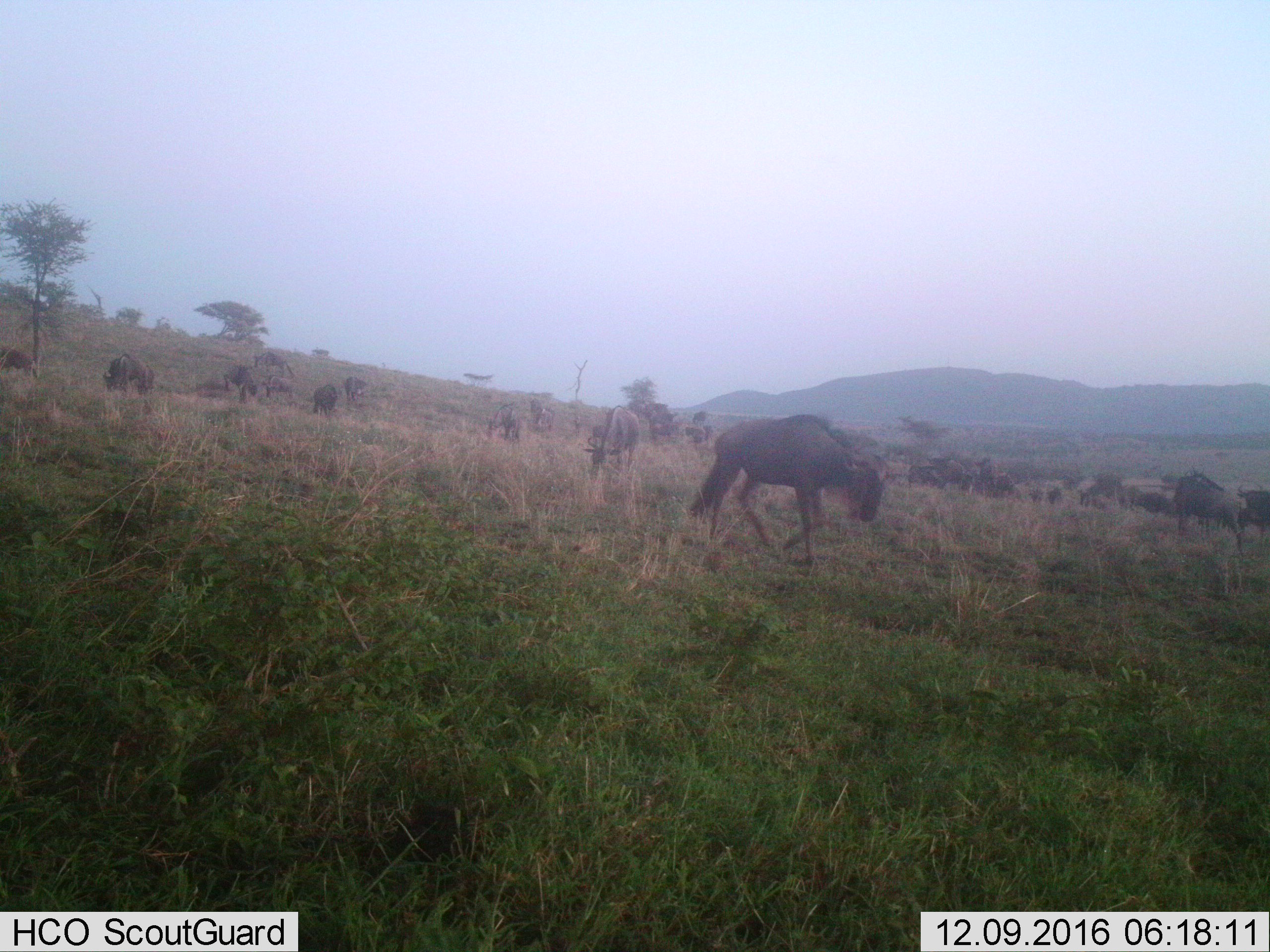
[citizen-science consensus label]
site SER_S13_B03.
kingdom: Animalia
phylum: Chordata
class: Mammalia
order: Artiodactyla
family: Bovidae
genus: Connochaetes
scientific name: Connochaetes taurinus taurinus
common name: blue wildebeest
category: wildebeestblue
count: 11-50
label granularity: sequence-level